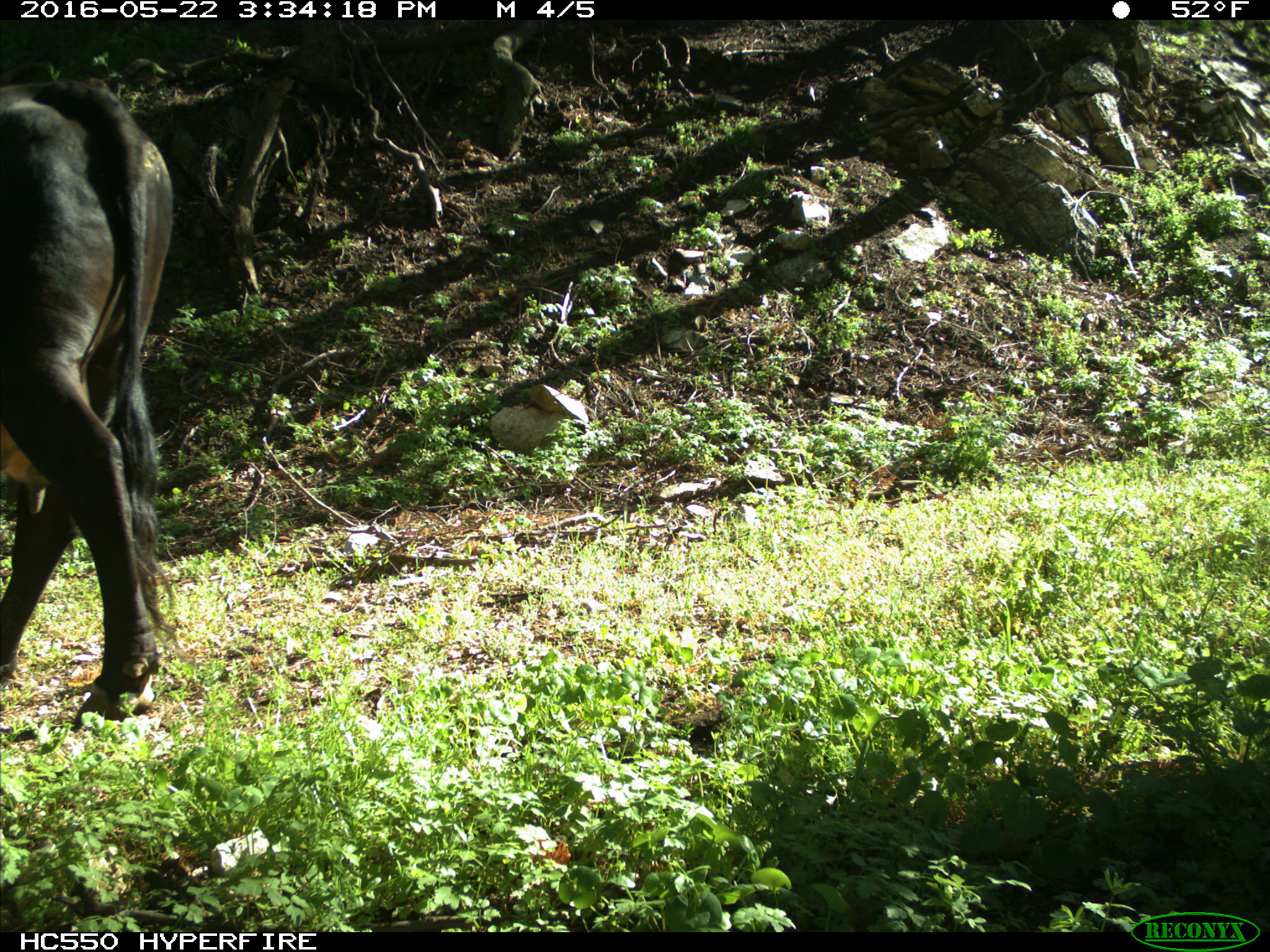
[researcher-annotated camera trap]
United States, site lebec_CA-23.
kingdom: Animalia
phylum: Chordata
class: Mammalia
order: Artiodactyla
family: Bovidae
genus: Bos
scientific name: Bos taurus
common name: domestic cow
Bos taurus (domestic cow).